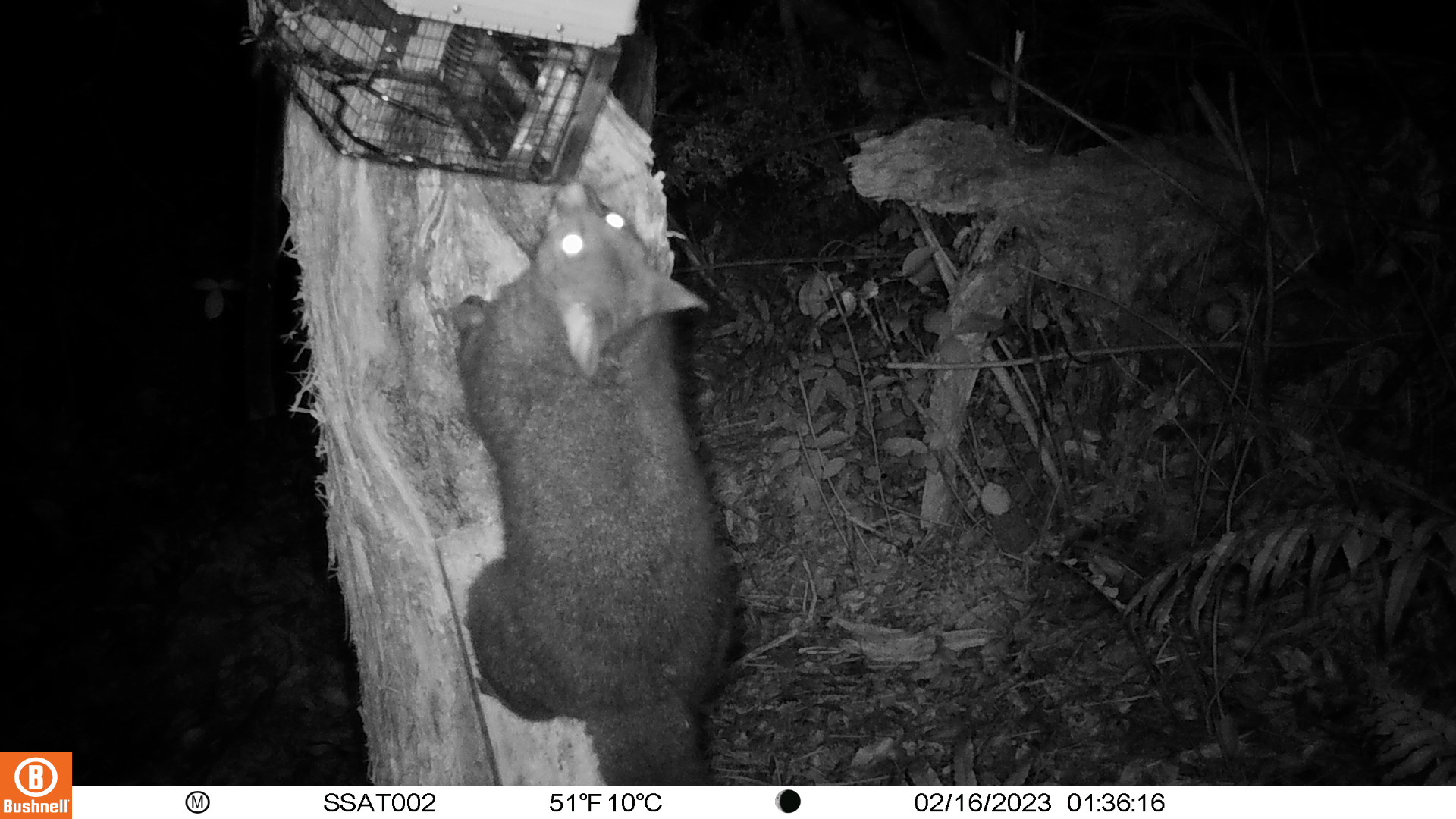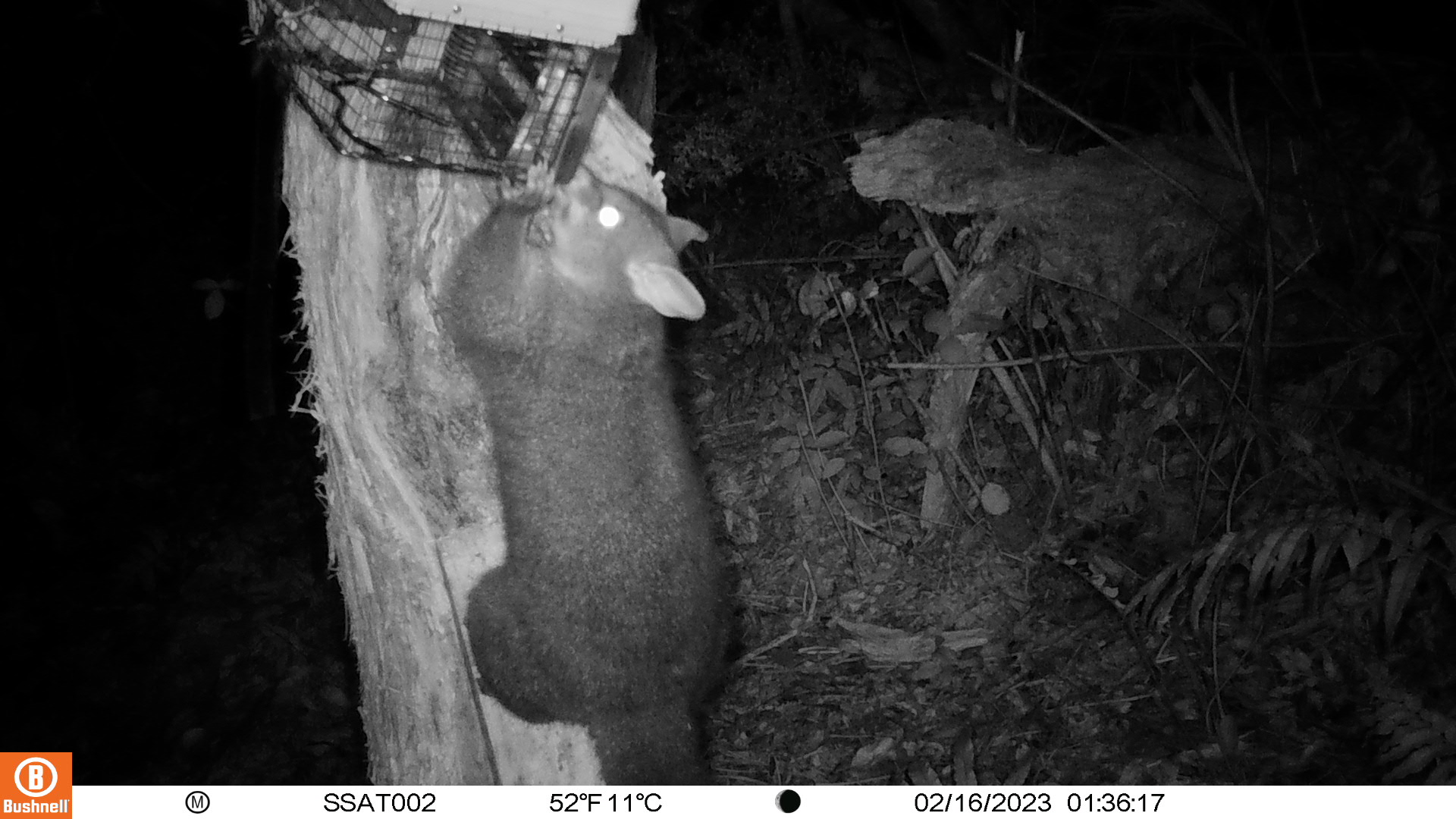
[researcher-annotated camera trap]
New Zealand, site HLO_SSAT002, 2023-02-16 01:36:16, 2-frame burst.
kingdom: Animalia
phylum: Chordata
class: Mammalia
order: Diprotodontia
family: Phalangeridae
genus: Trichosurus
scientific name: Trichosurus vulpecula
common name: common brushtail possum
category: possum